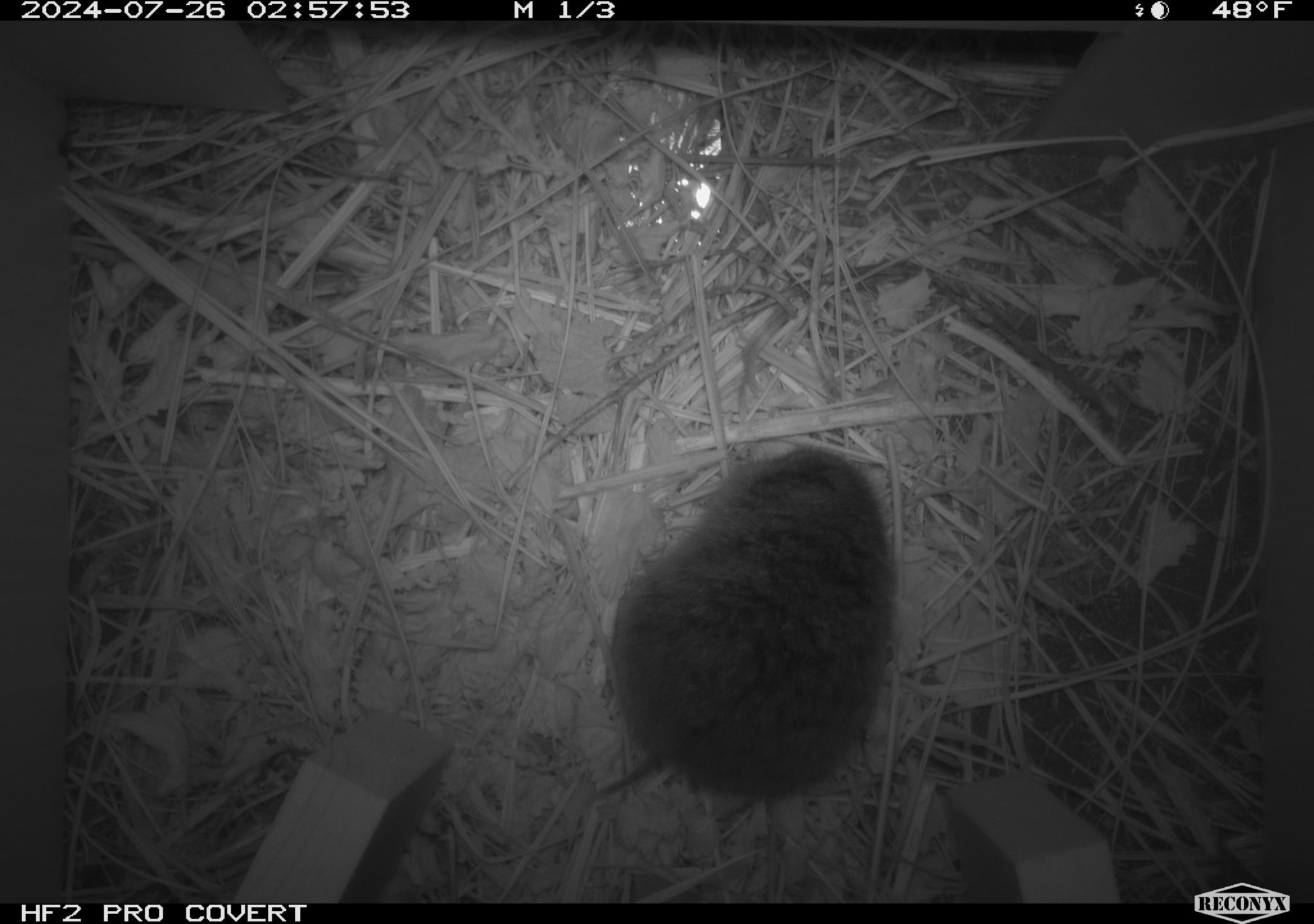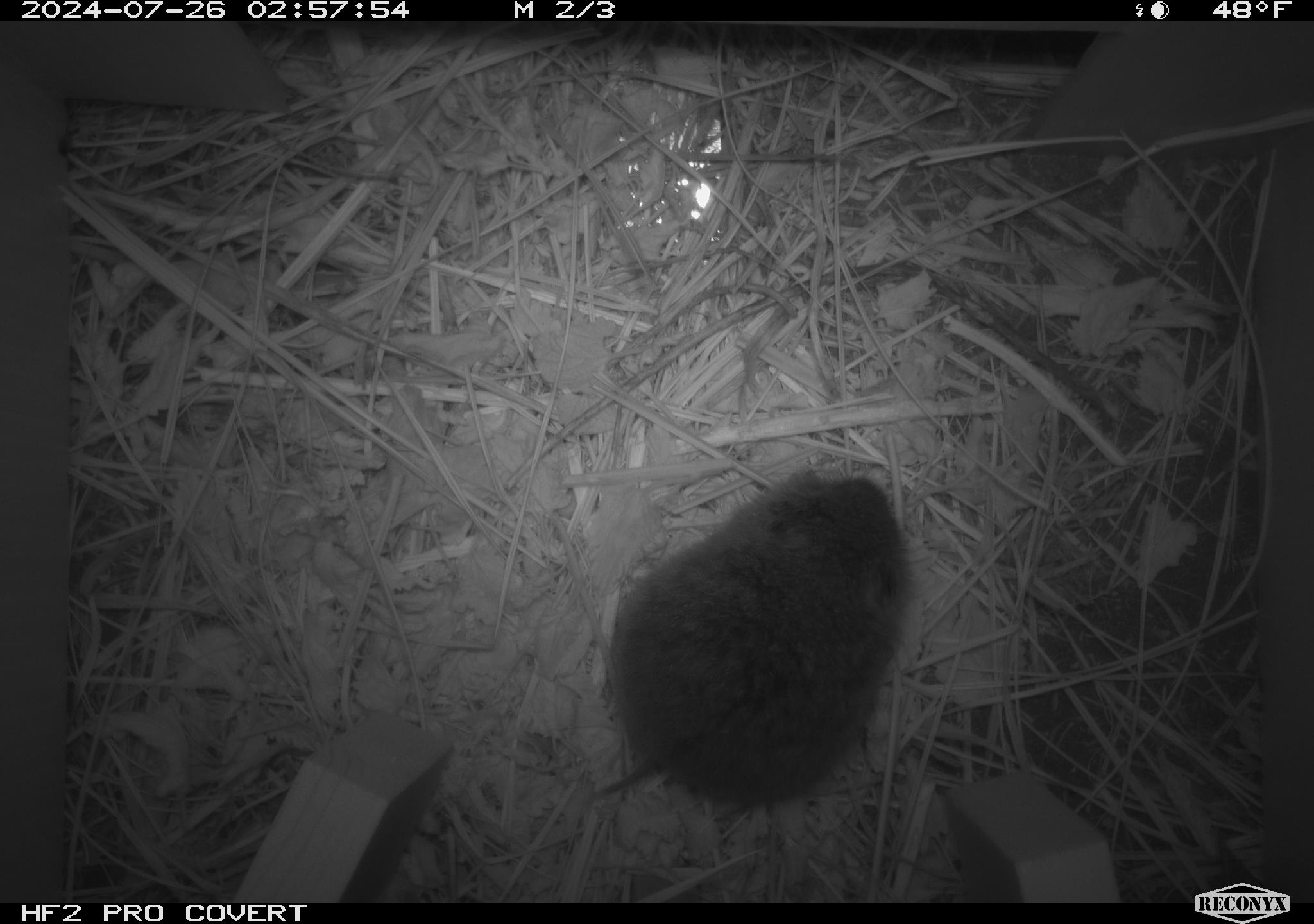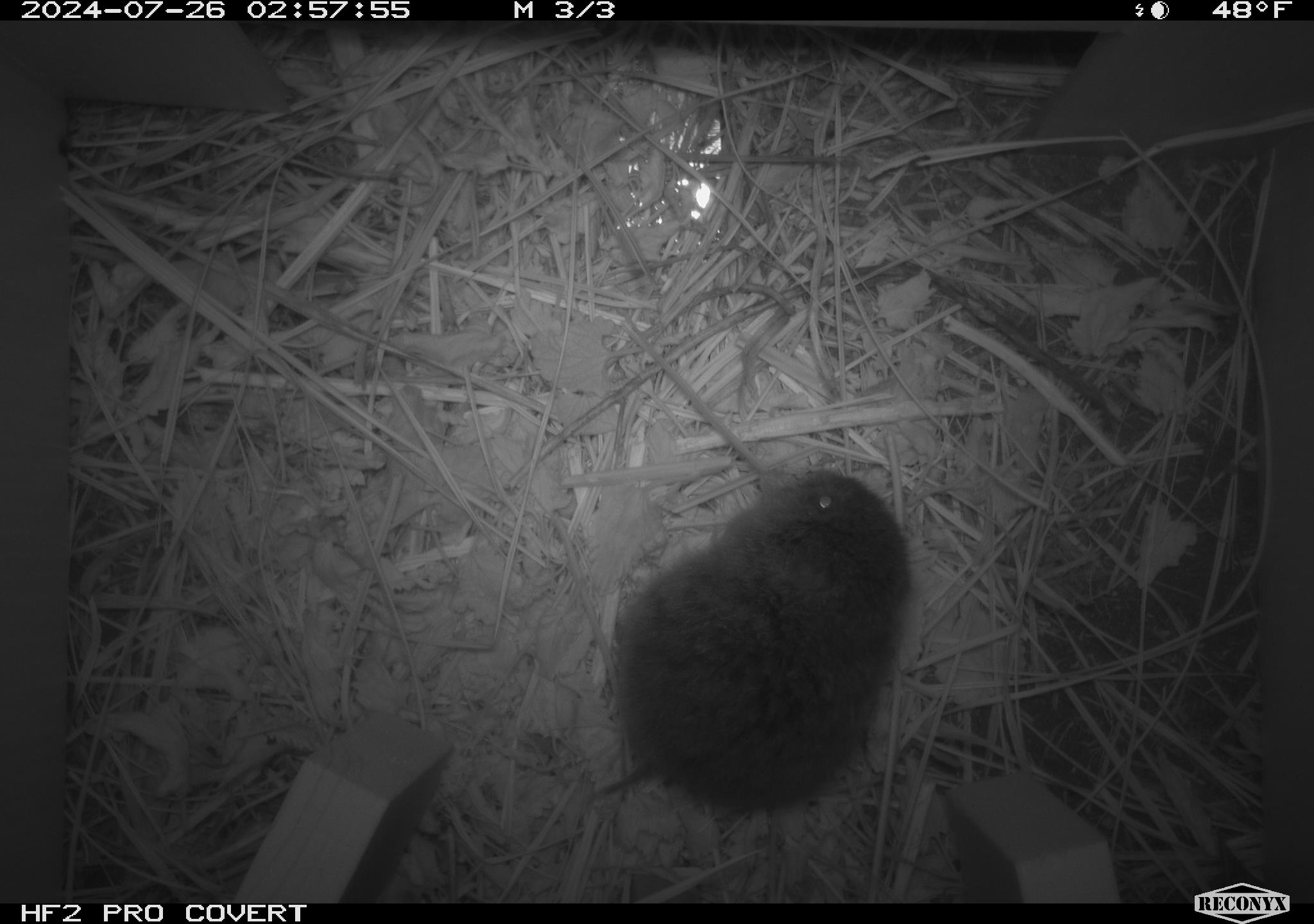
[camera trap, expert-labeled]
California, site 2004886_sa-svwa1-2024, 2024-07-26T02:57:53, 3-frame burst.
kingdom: Animalia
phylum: Chordata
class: Mammalia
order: Rodentia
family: Cricetidae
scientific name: Arvicolinae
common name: voles, lemmings, and muskrats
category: arvicolinae subfamily